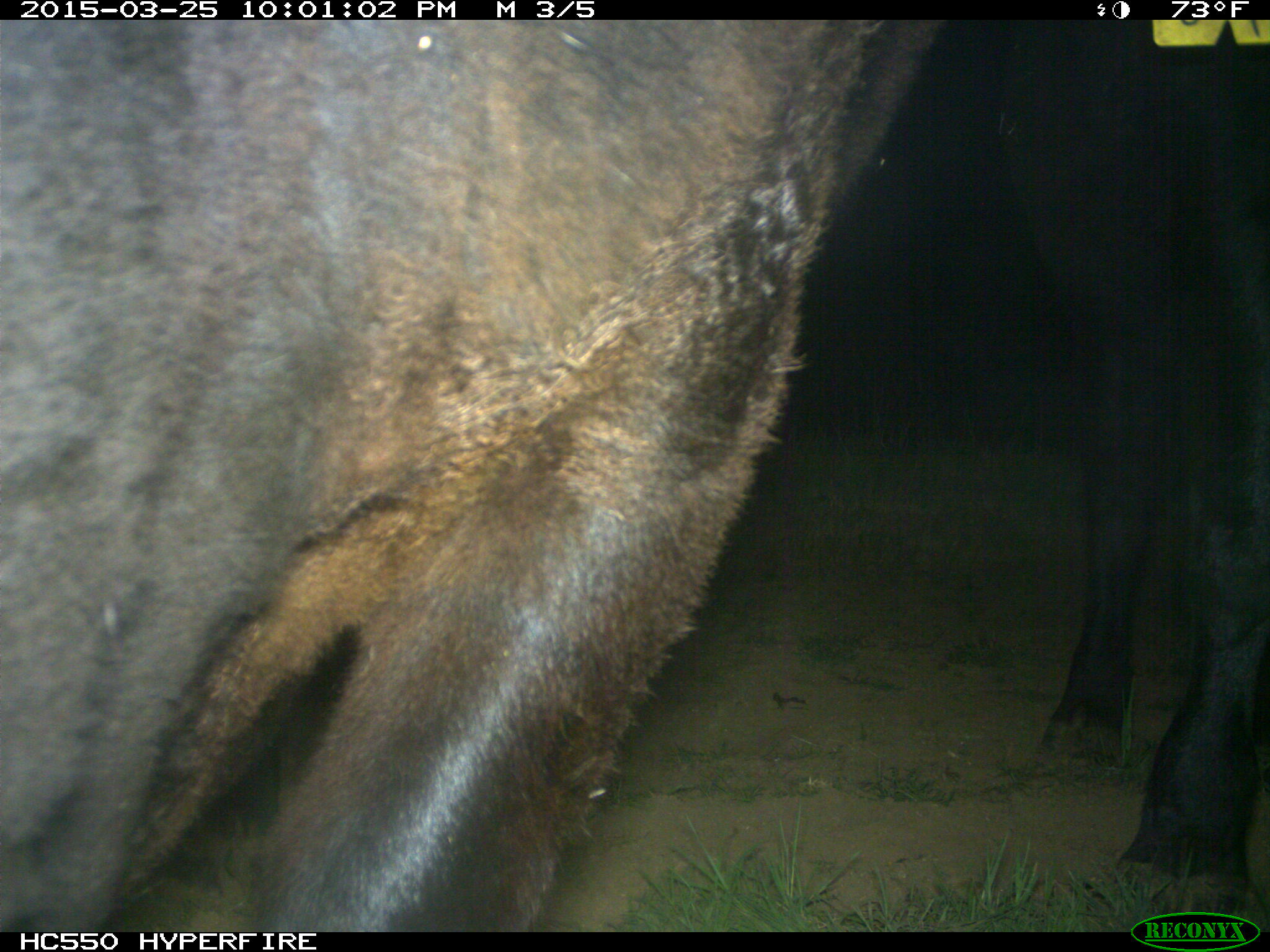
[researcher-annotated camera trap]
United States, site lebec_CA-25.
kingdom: Animalia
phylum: Chordata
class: Mammalia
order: Artiodactyla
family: Bovidae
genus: Bos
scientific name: Bos taurus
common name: domestic cow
Bos taurus (domestic cow).